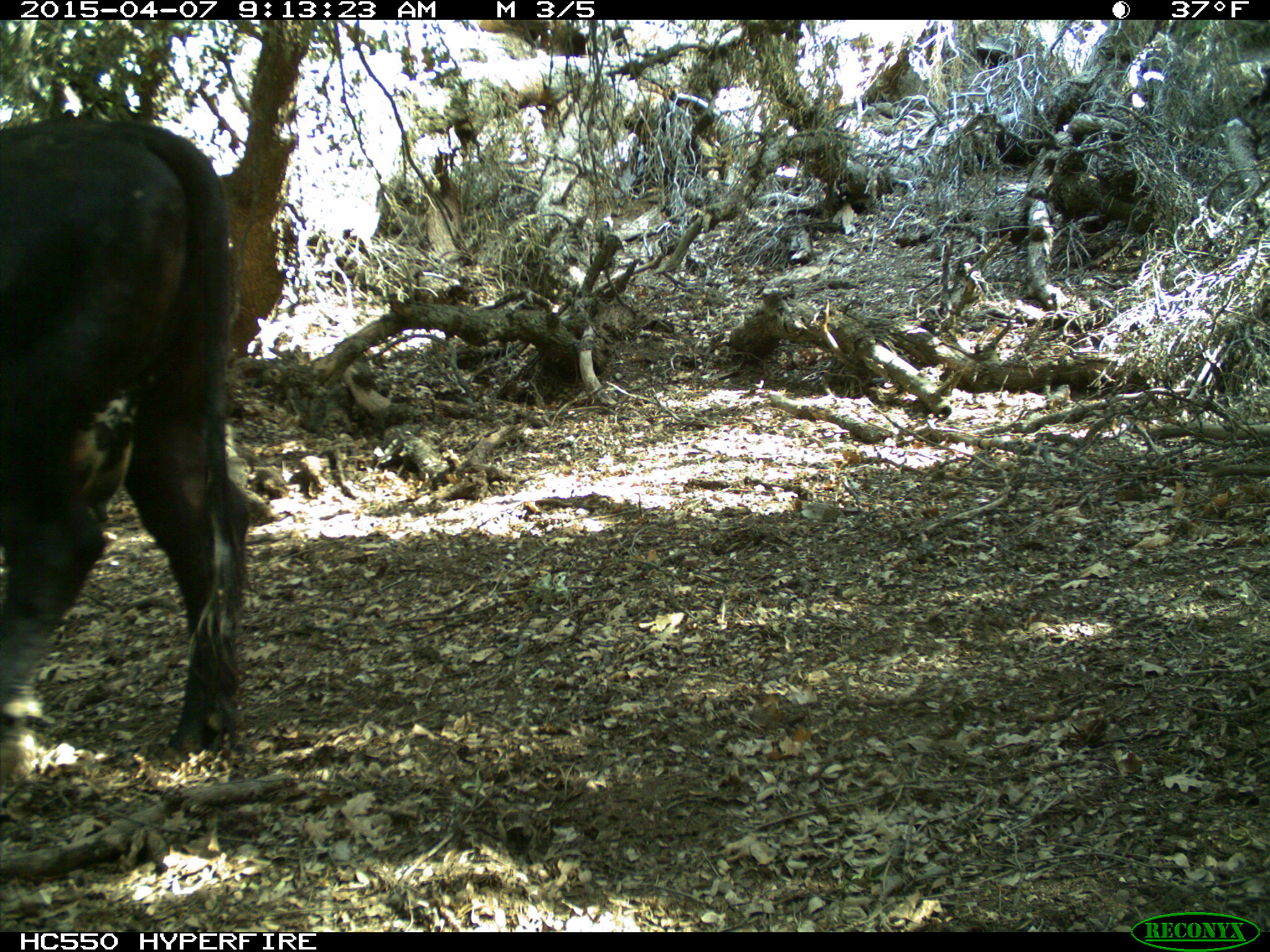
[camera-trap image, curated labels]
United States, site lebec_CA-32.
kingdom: Animalia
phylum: Chordata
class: Mammalia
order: Artiodactyla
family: Bovidae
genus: Bos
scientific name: Bos taurus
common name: domestic cow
Bos taurus (domestic cow).